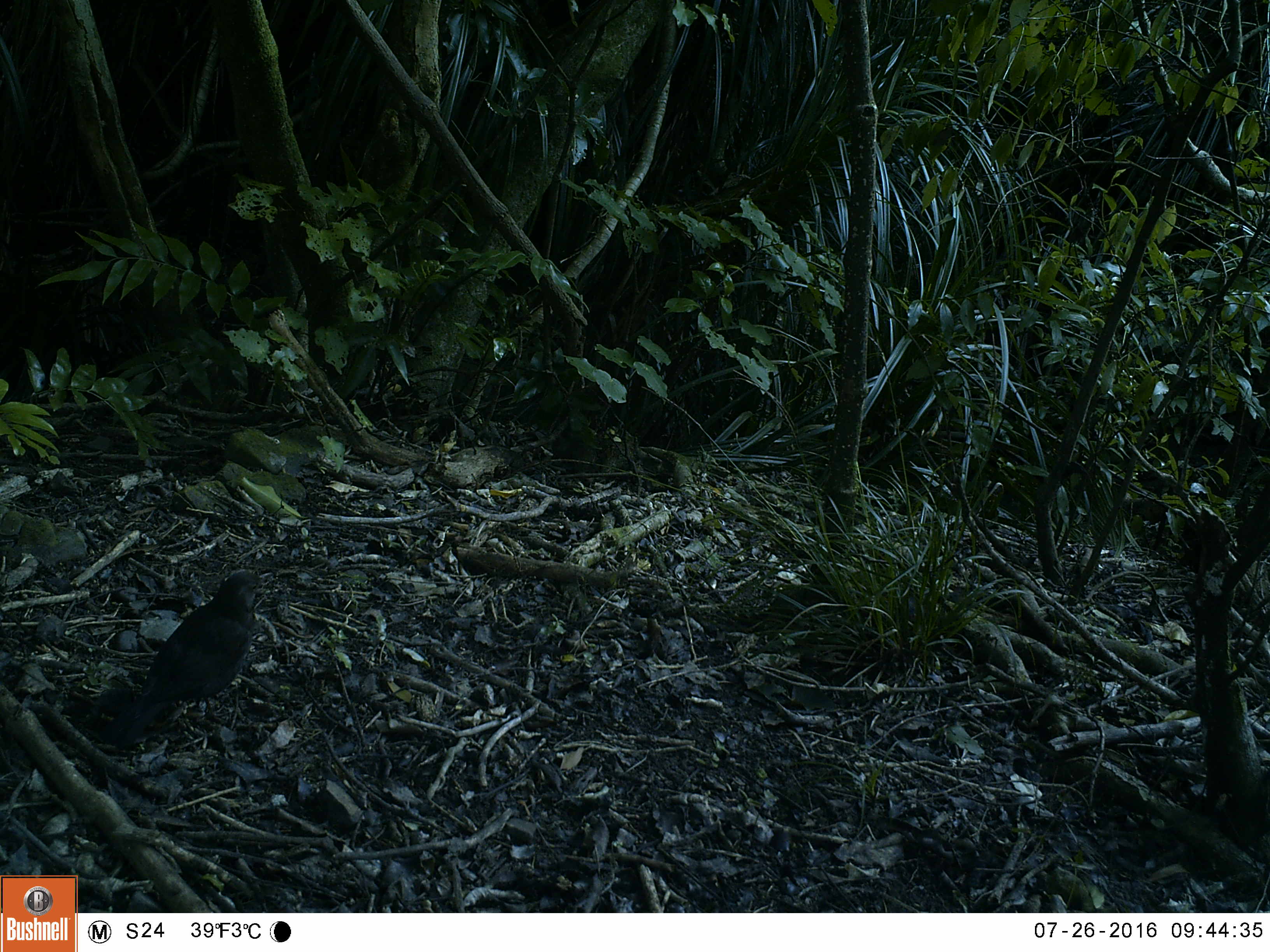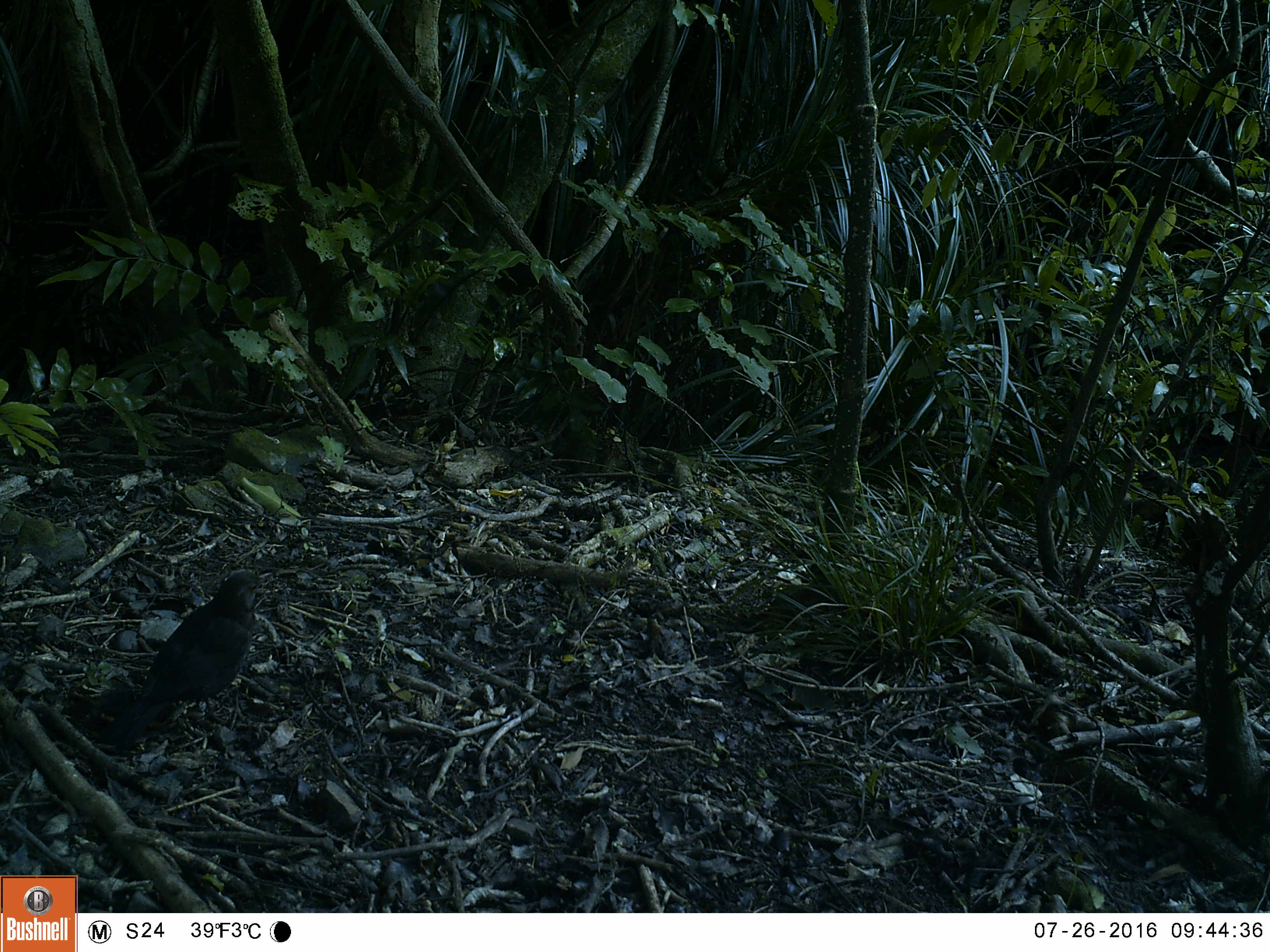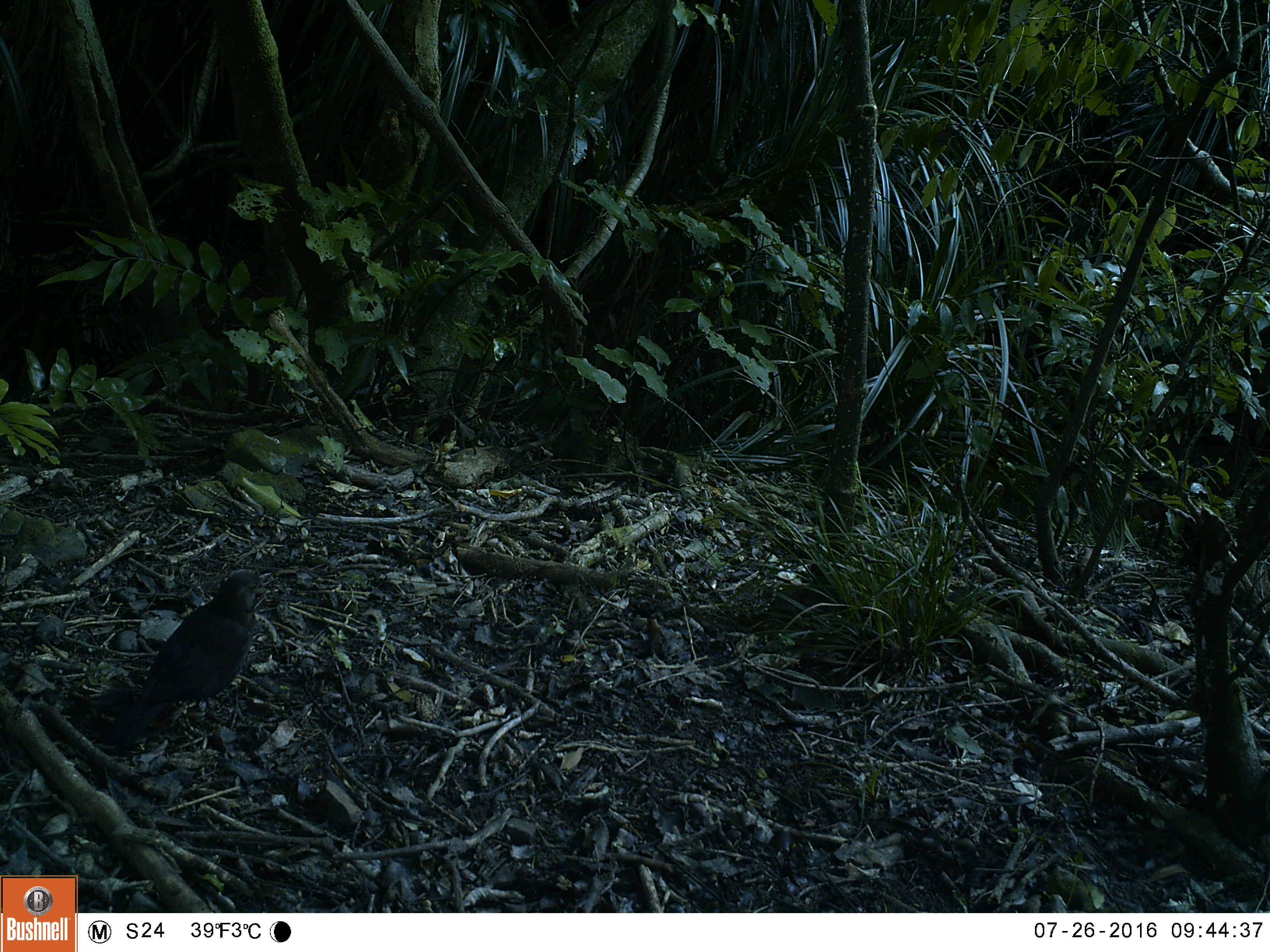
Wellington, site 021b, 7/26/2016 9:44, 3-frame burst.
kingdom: Animalia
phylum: Chordata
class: Aves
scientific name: Aves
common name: bird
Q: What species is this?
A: Bird (Aves).